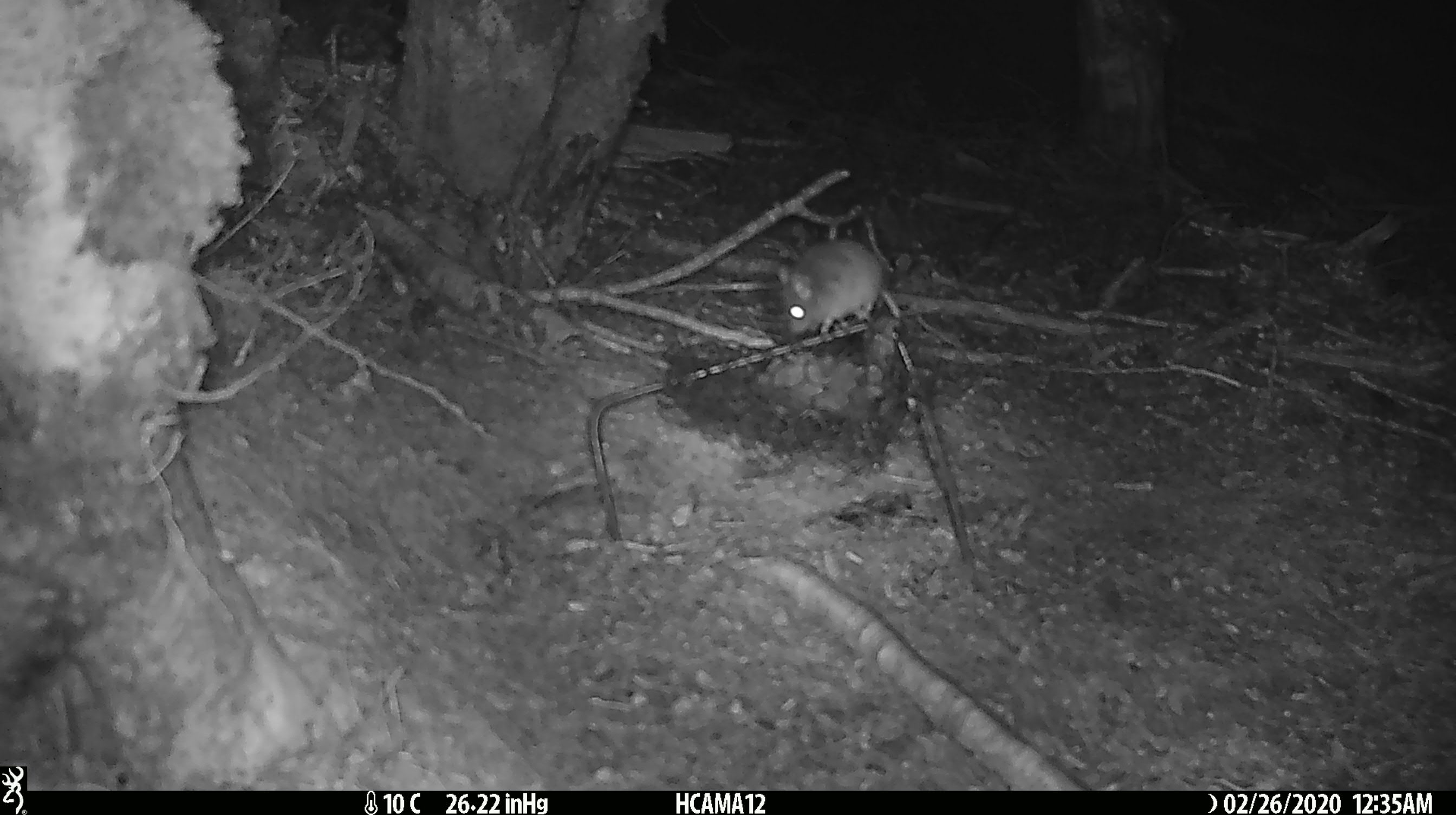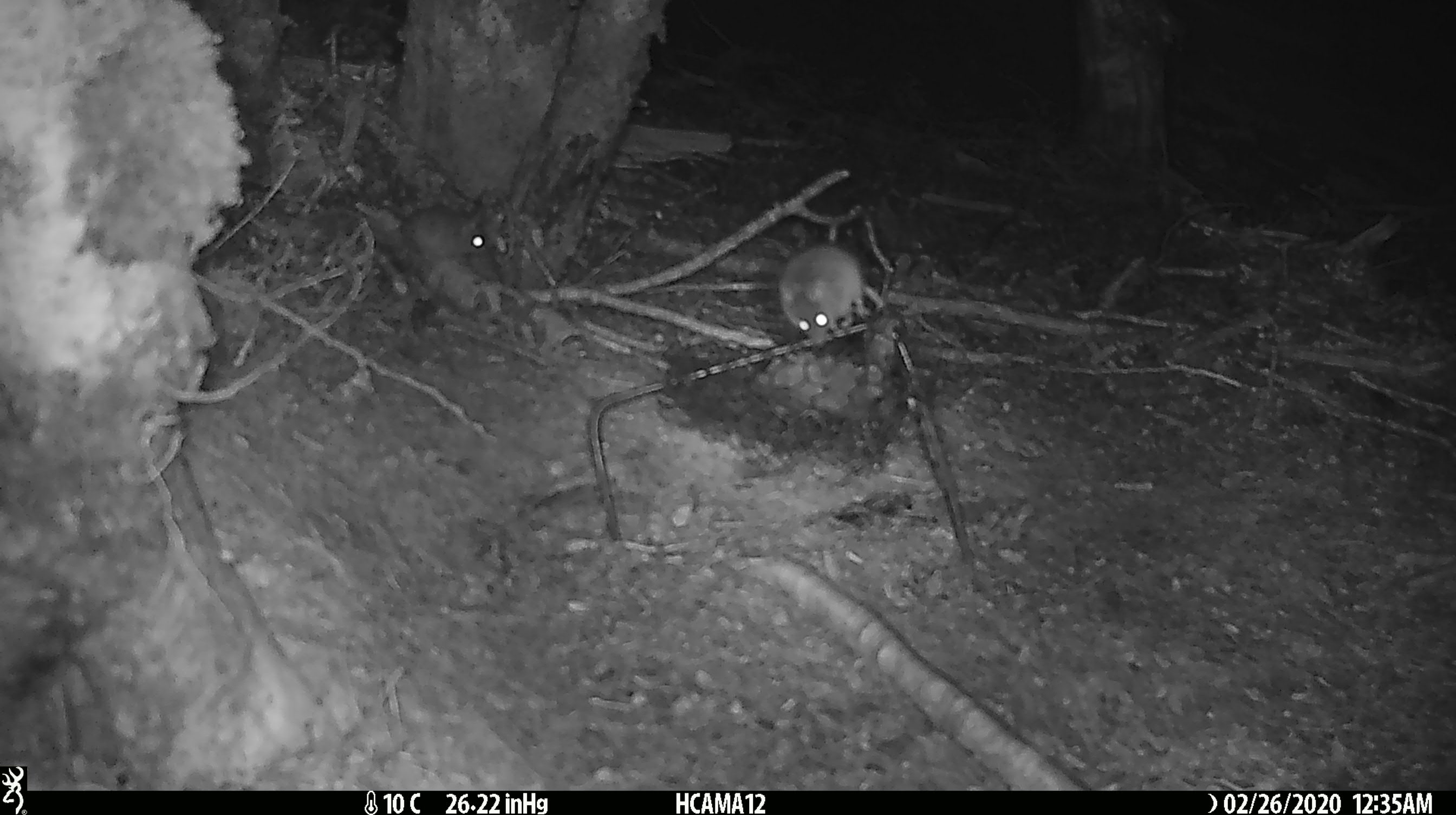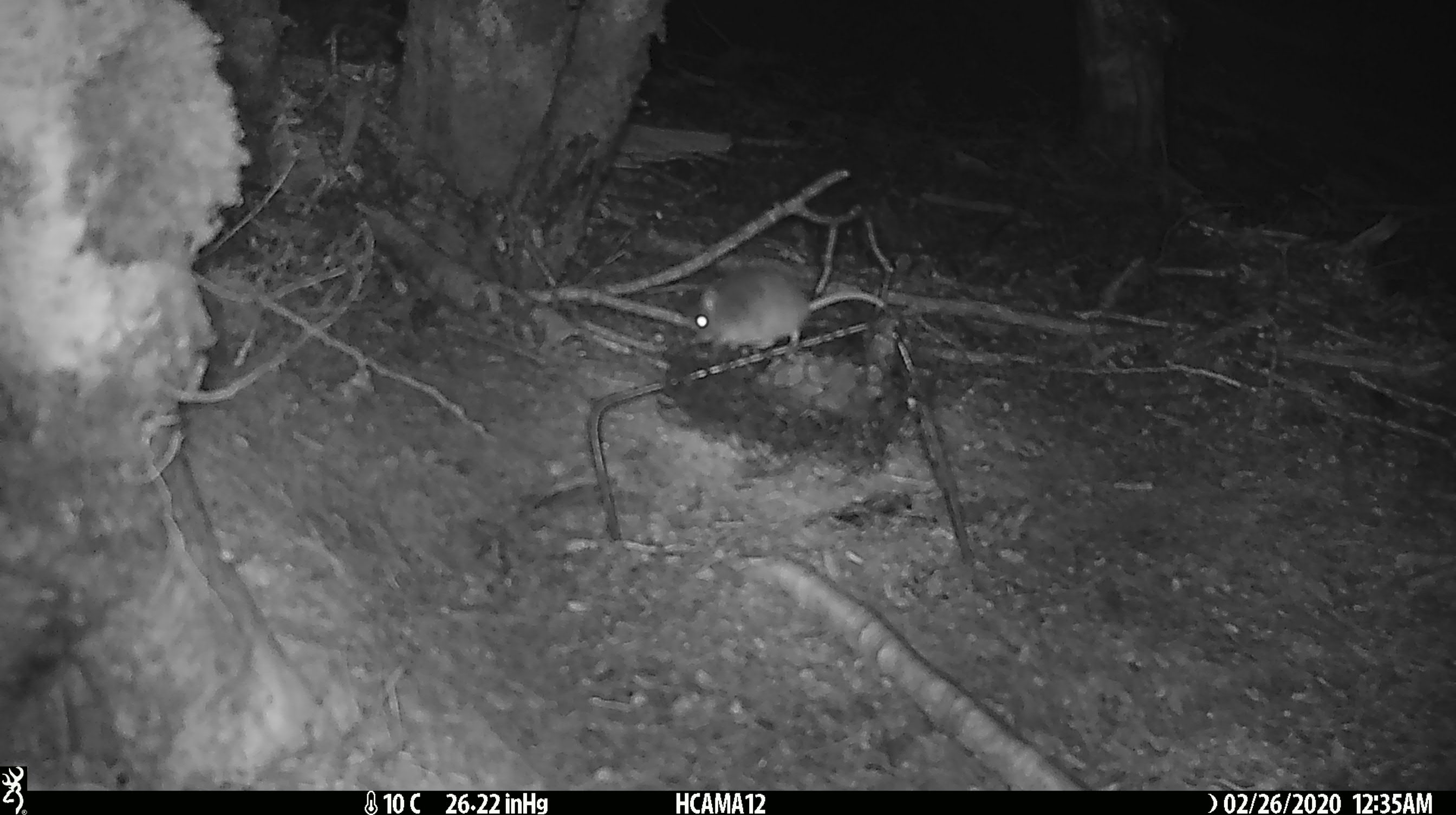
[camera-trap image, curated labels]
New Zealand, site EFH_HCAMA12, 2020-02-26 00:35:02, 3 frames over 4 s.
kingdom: Animalia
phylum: Chordata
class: Mammalia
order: Rodentia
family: Muridae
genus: Mus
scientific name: Mus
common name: mouse